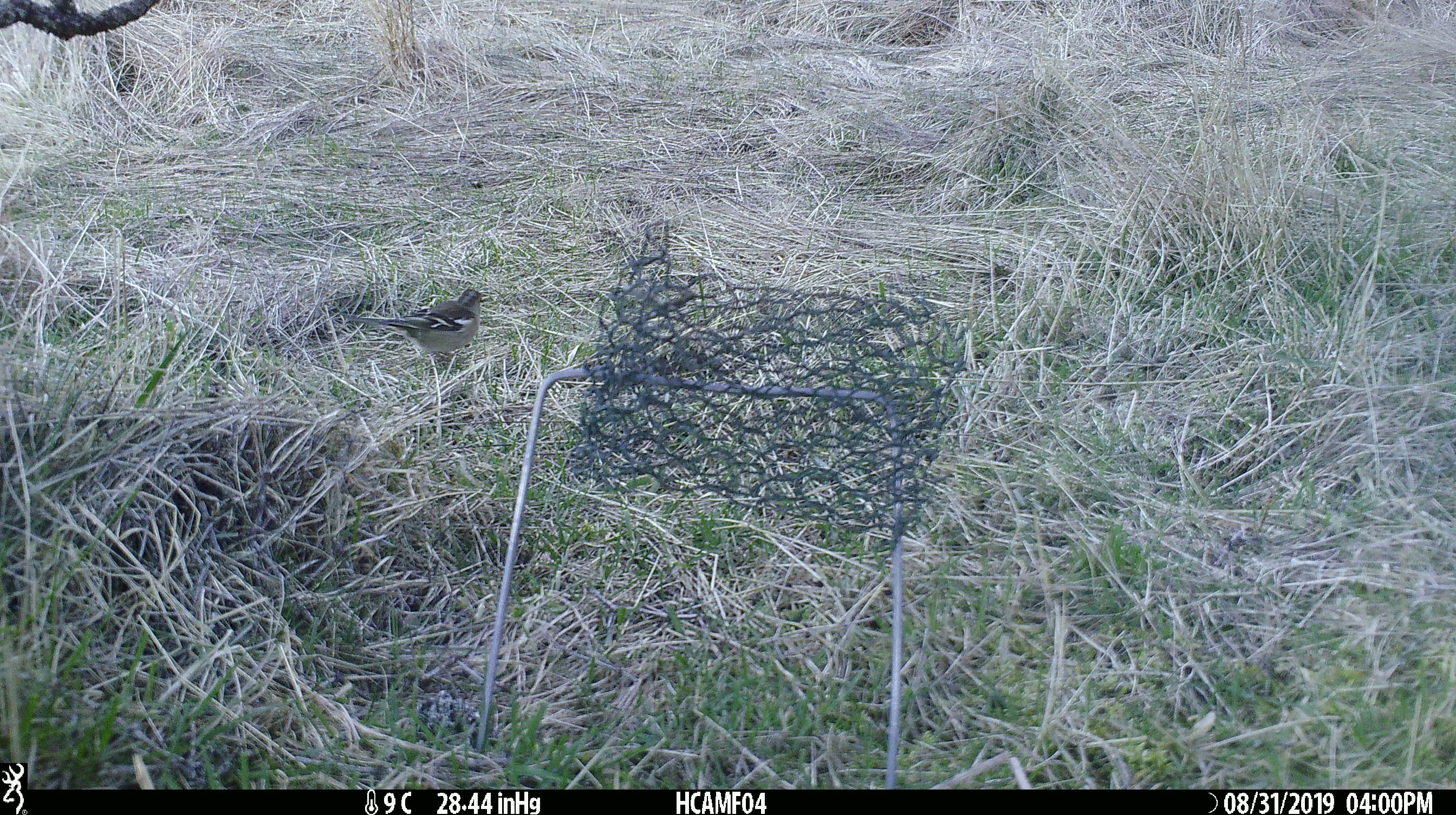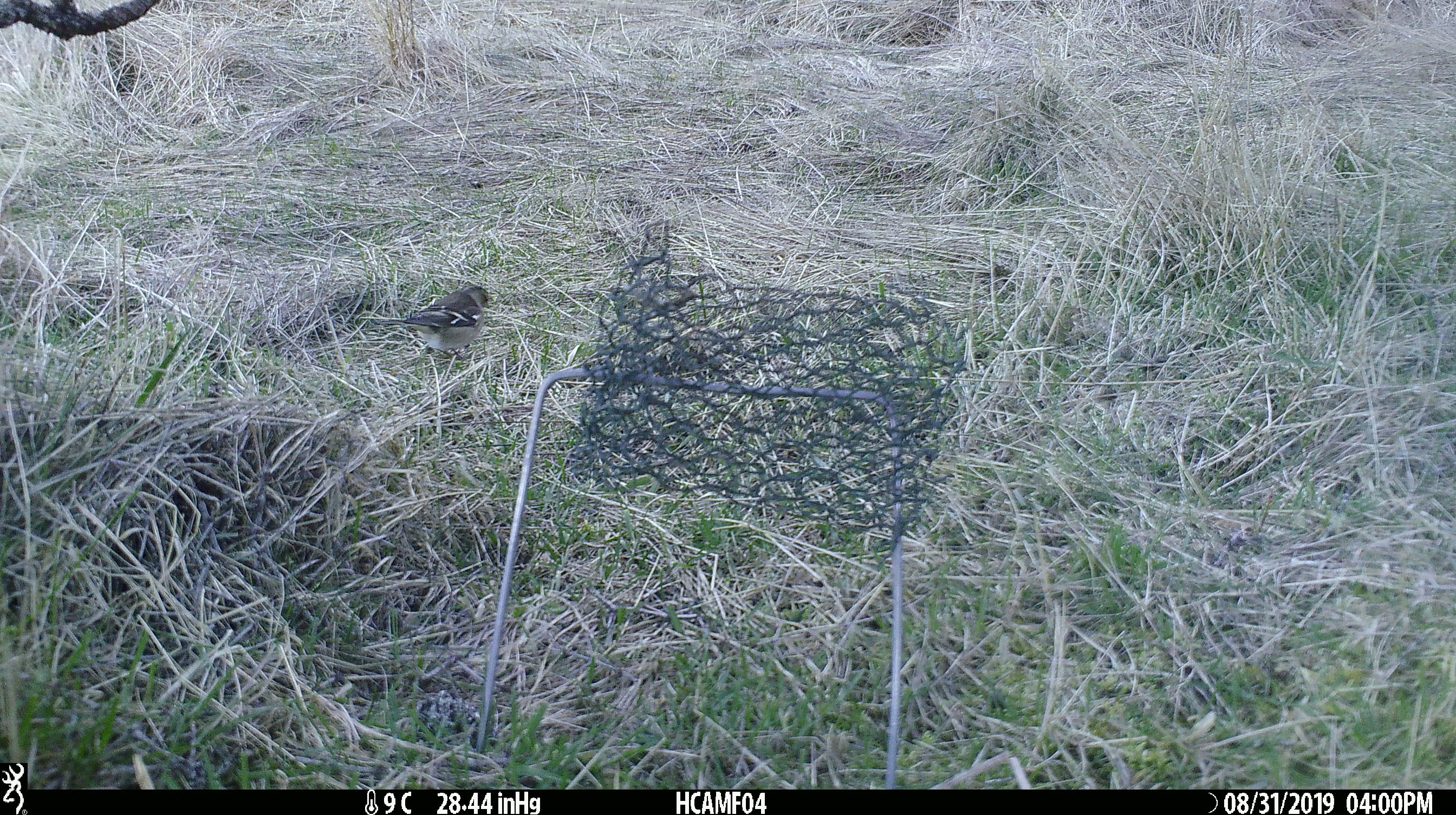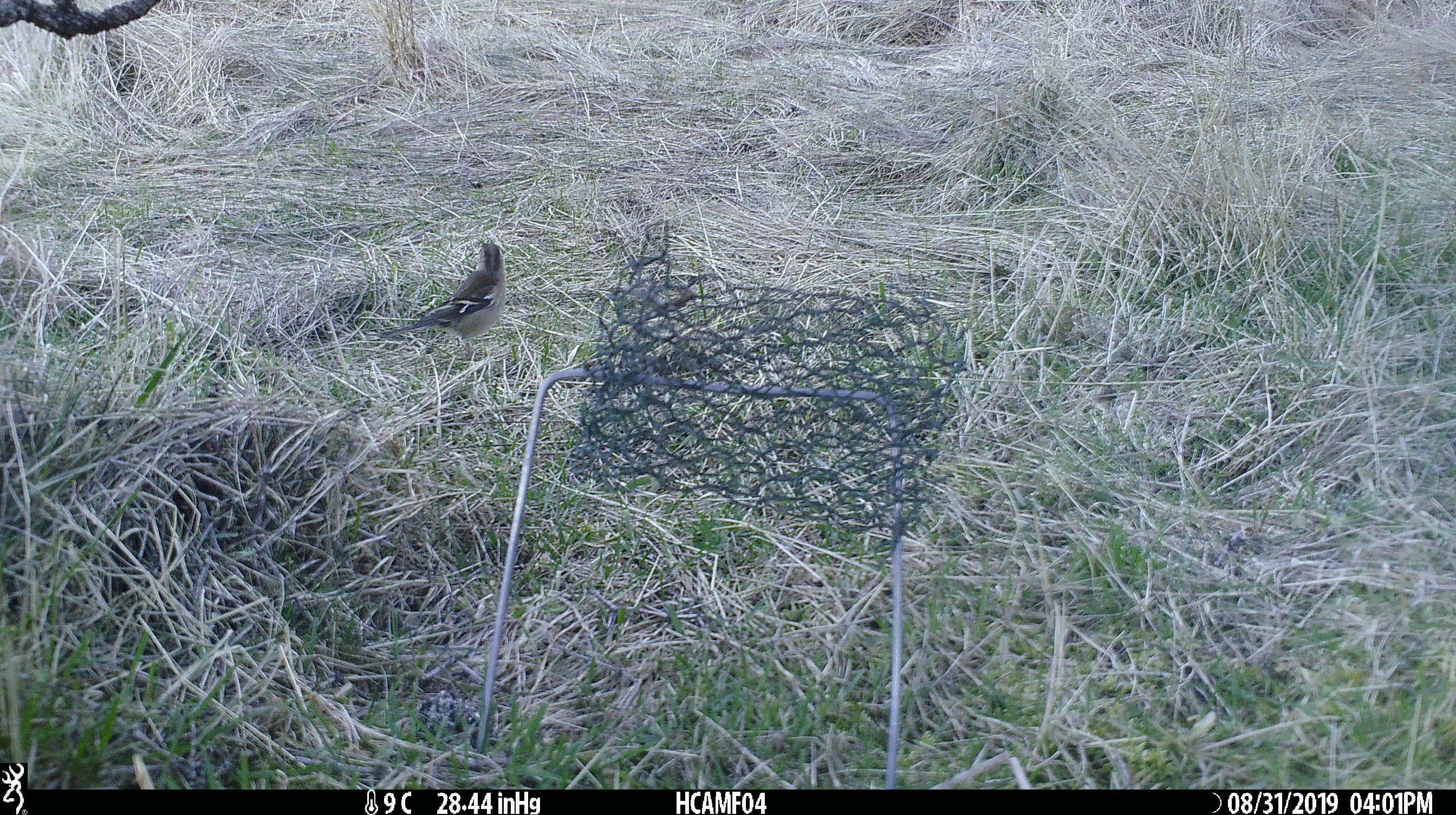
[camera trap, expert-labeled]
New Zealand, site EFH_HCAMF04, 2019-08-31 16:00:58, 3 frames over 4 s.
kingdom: Animalia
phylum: Chordata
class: Aves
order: Passeriformes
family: Fringillidae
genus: Fringilla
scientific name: Fringilla coelebs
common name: common chaffinch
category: chaffinch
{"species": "chaffinch (common chaffinch) (Fringilla coelebs)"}